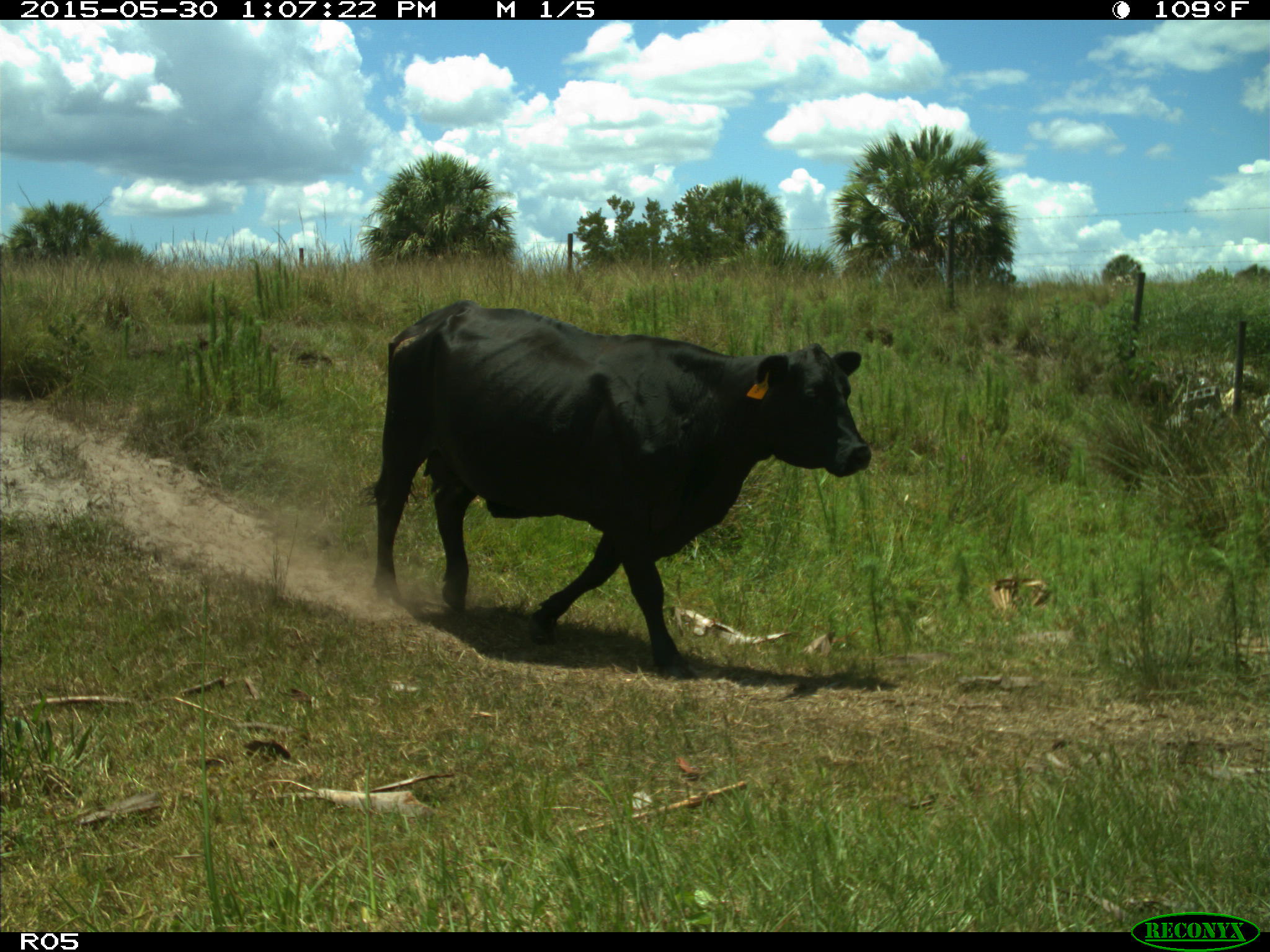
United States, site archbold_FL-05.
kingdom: Animalia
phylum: Chordata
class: Mammalia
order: Artiodactyla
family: Bovidae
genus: Bos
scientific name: Bos taurus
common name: domestic cow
Bos taurus (domestic cow).